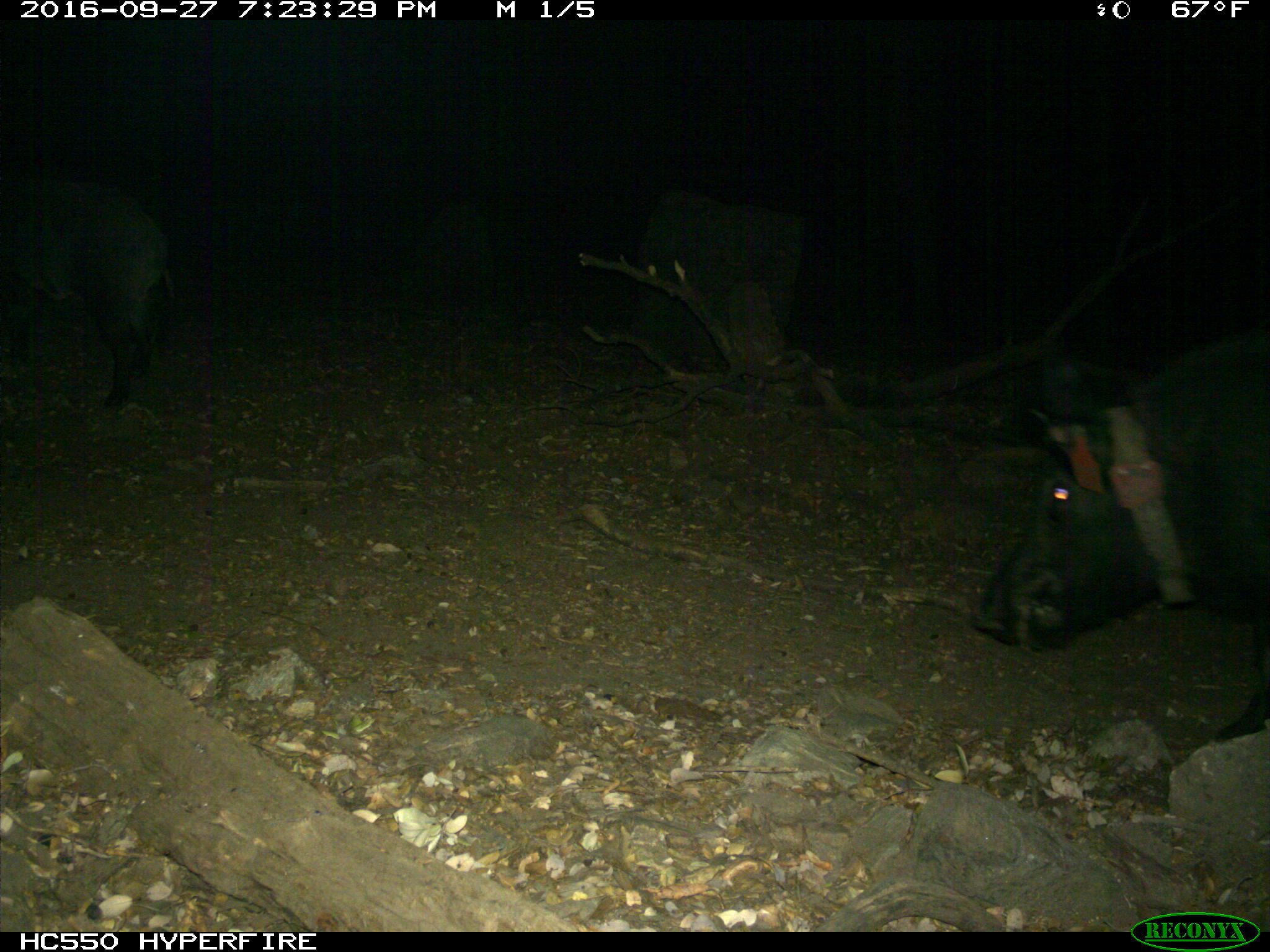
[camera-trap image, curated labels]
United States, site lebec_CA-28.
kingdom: Animalia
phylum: Chordata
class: Mammalia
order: Artiodactyla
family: Suidae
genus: Sus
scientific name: Sus scrofa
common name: wild boar